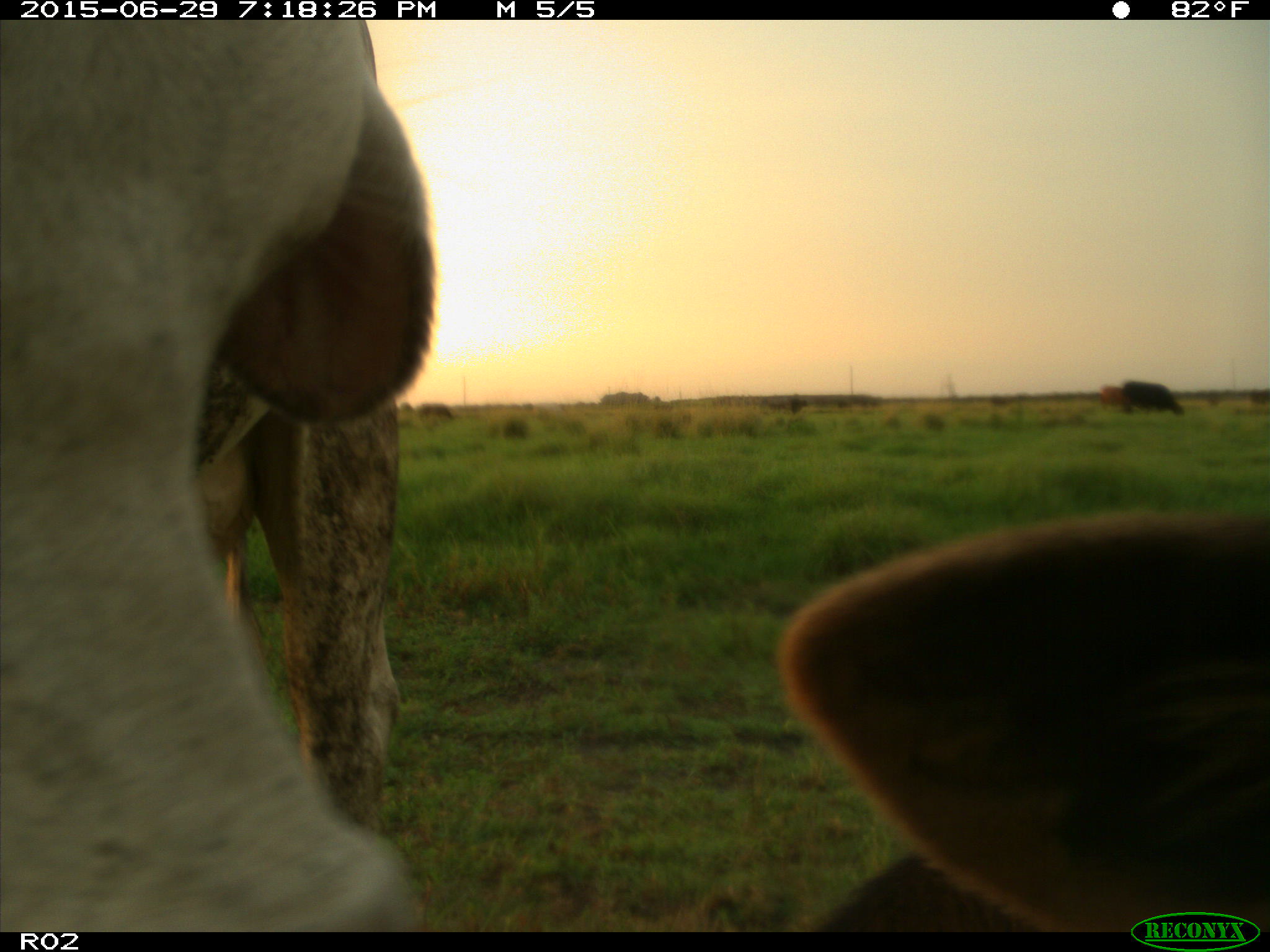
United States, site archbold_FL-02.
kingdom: Animalia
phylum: Chordata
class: Mammalia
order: Artiodactyla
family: Bovidae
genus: Bos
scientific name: Bos taurus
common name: domestic cow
Bos taurus (domestic cow).